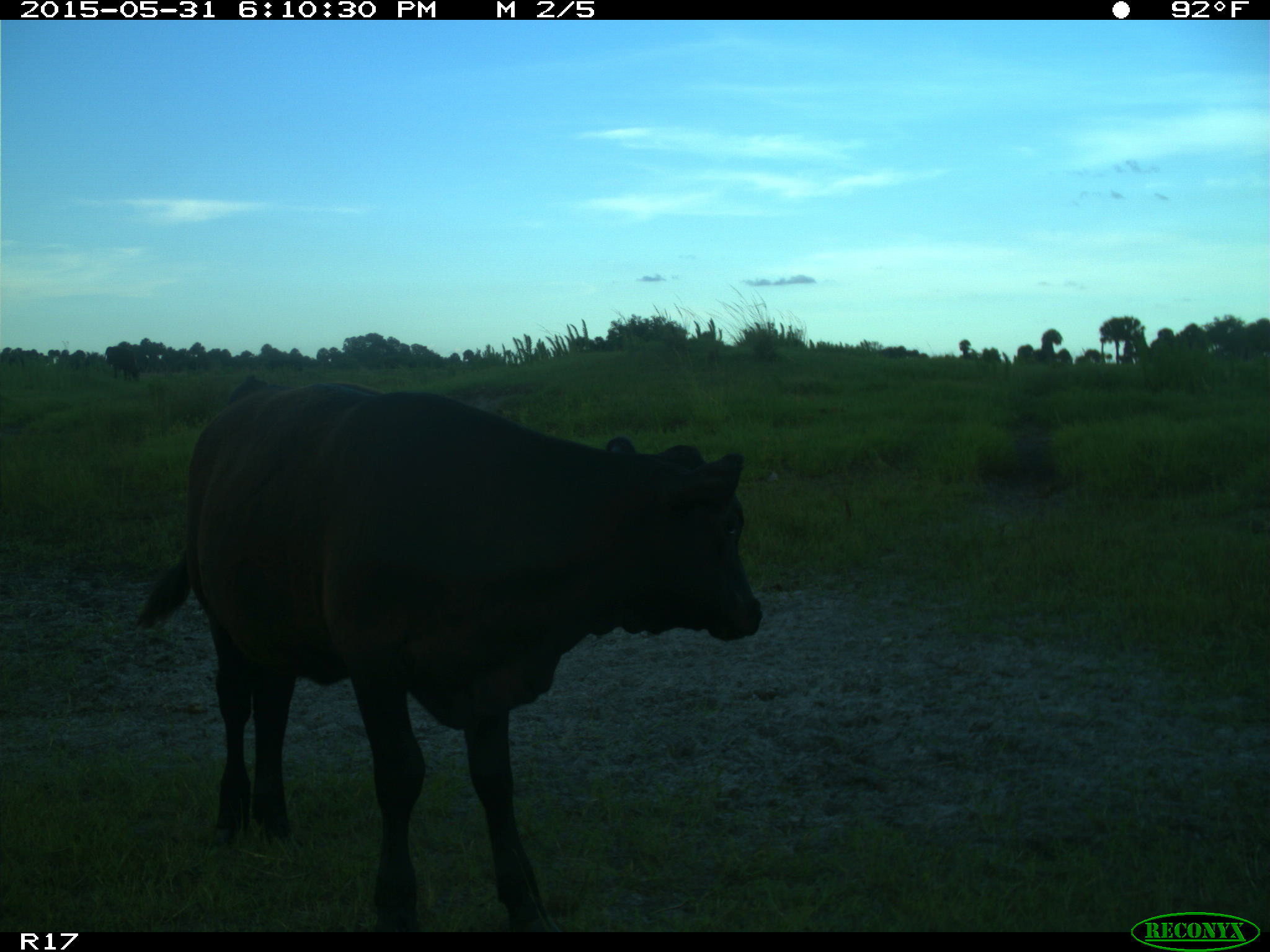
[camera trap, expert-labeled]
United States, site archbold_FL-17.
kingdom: Animalia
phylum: Chordata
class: Mammalia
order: Artiodactyla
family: Bovidae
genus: Bos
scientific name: Bos taurus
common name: domestic cow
Bos taurus (domestic cow).